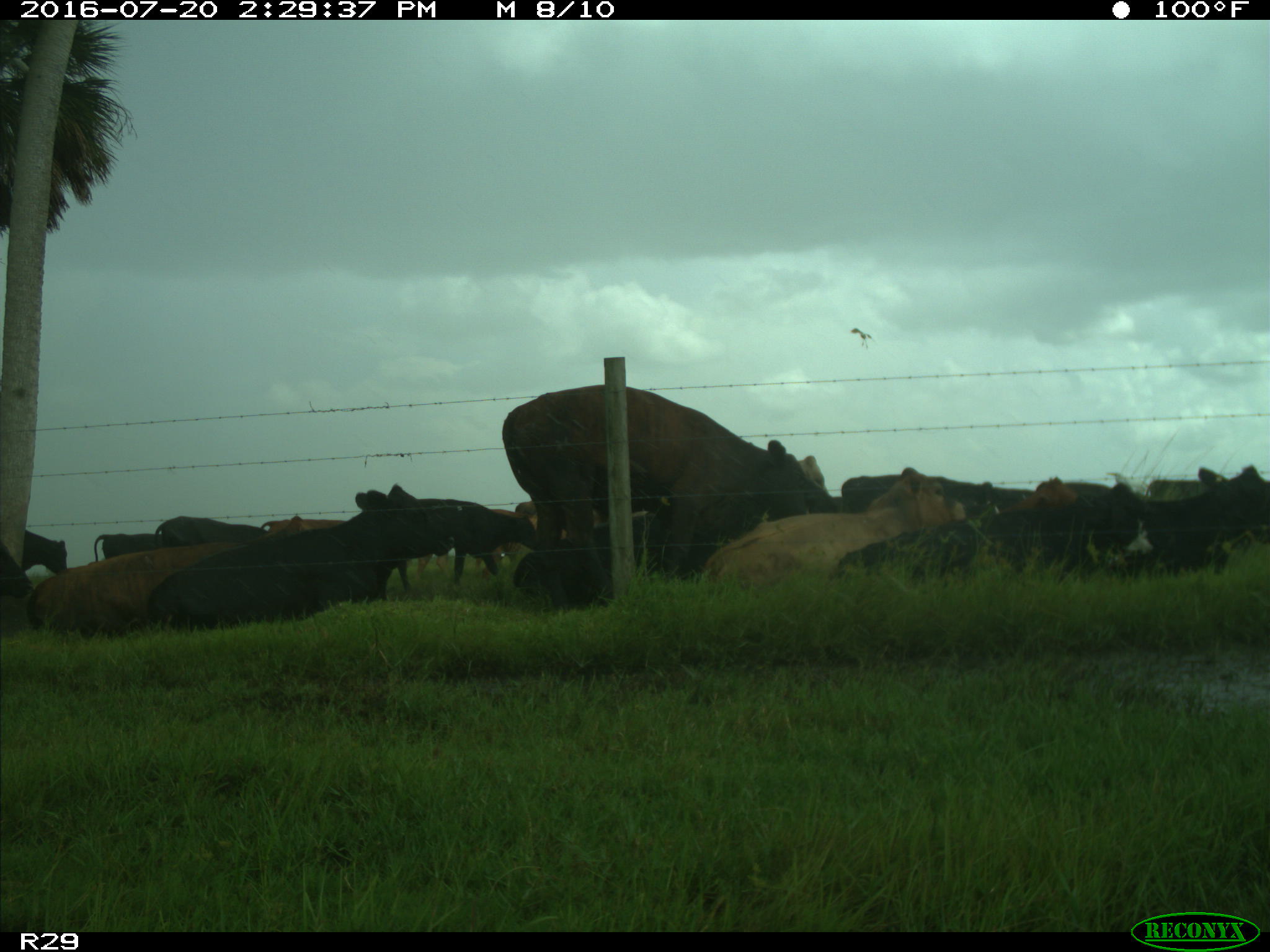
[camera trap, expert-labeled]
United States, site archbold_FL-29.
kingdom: Animalia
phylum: Chordata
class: Mammalia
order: Artiodactyla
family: Bovidae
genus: Bos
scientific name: Bos taurus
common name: domestic cow